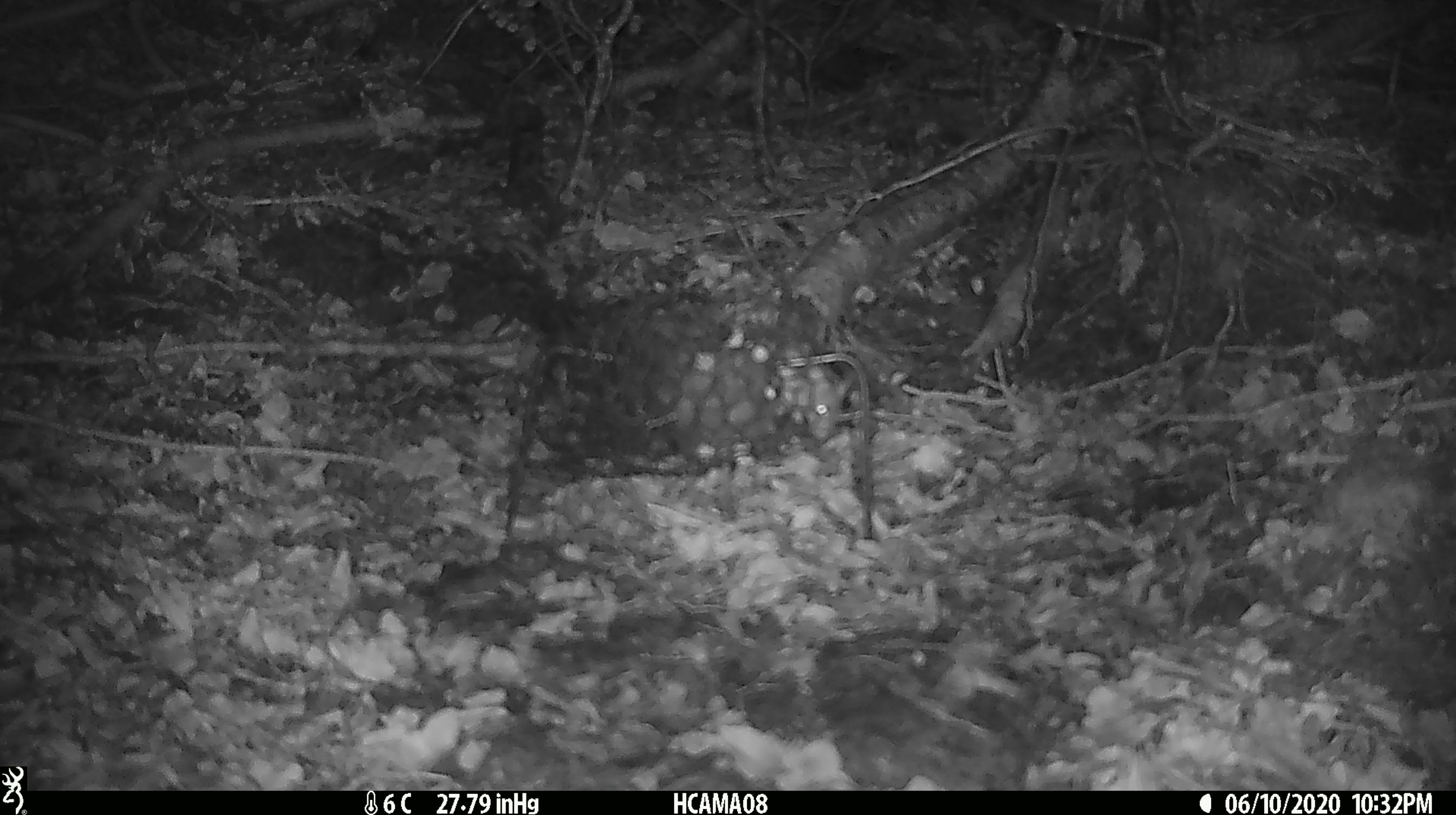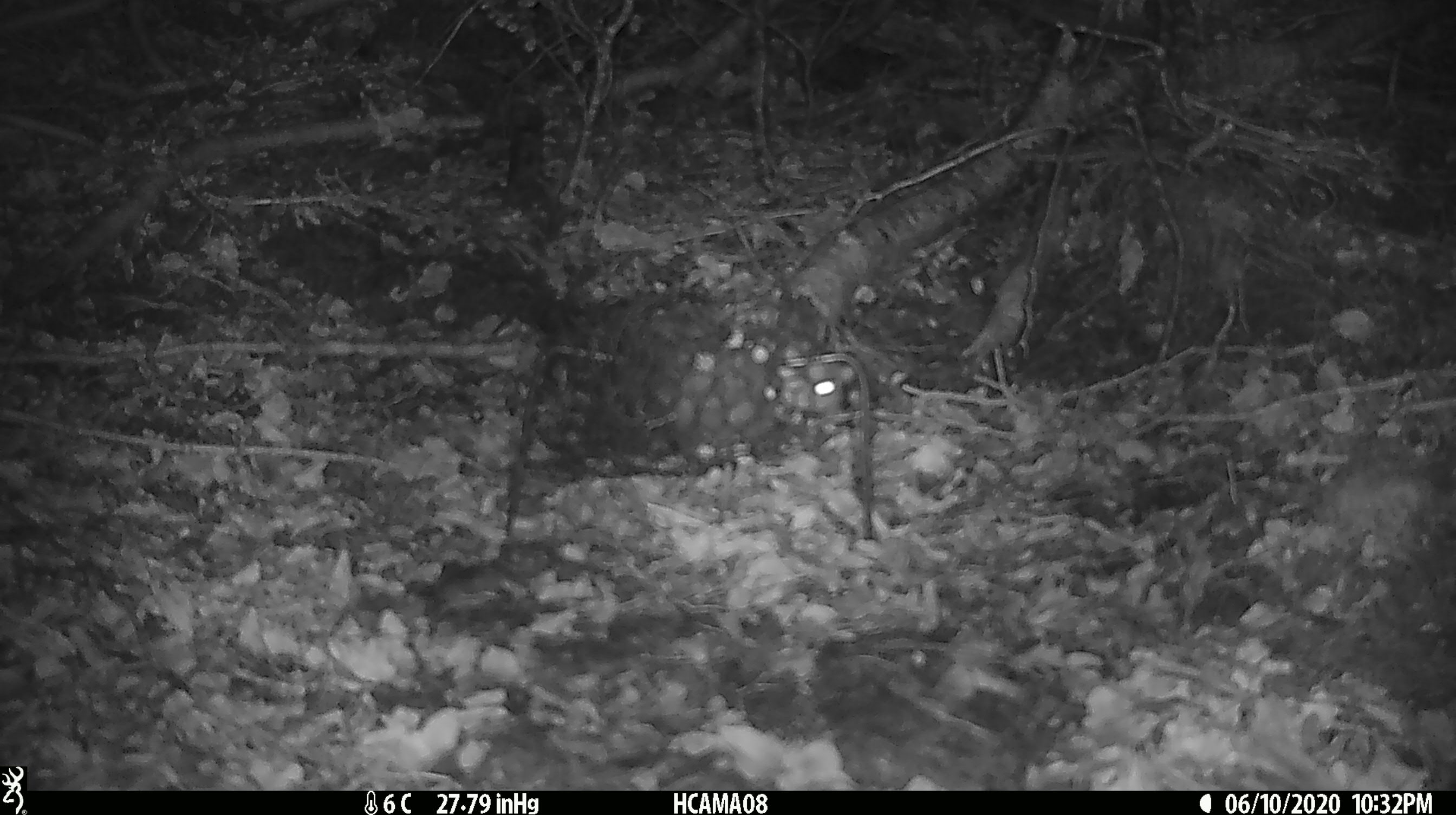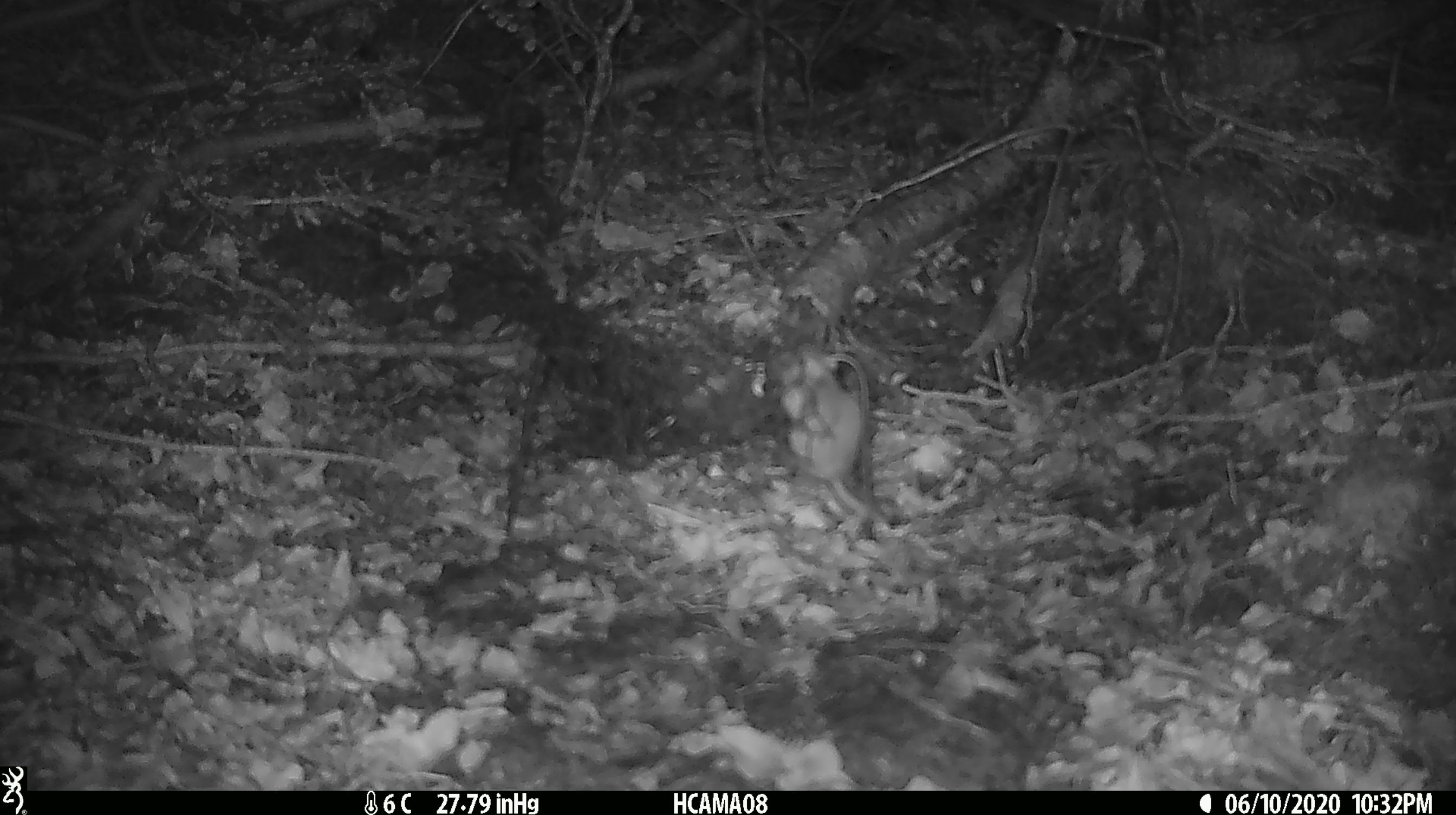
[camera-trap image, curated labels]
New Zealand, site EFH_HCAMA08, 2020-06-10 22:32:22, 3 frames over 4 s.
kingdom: Animalia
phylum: Chordata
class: Mammalia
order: Rodentia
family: Muridae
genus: Mus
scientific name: Mus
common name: mouse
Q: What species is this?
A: Mouse (Mus).